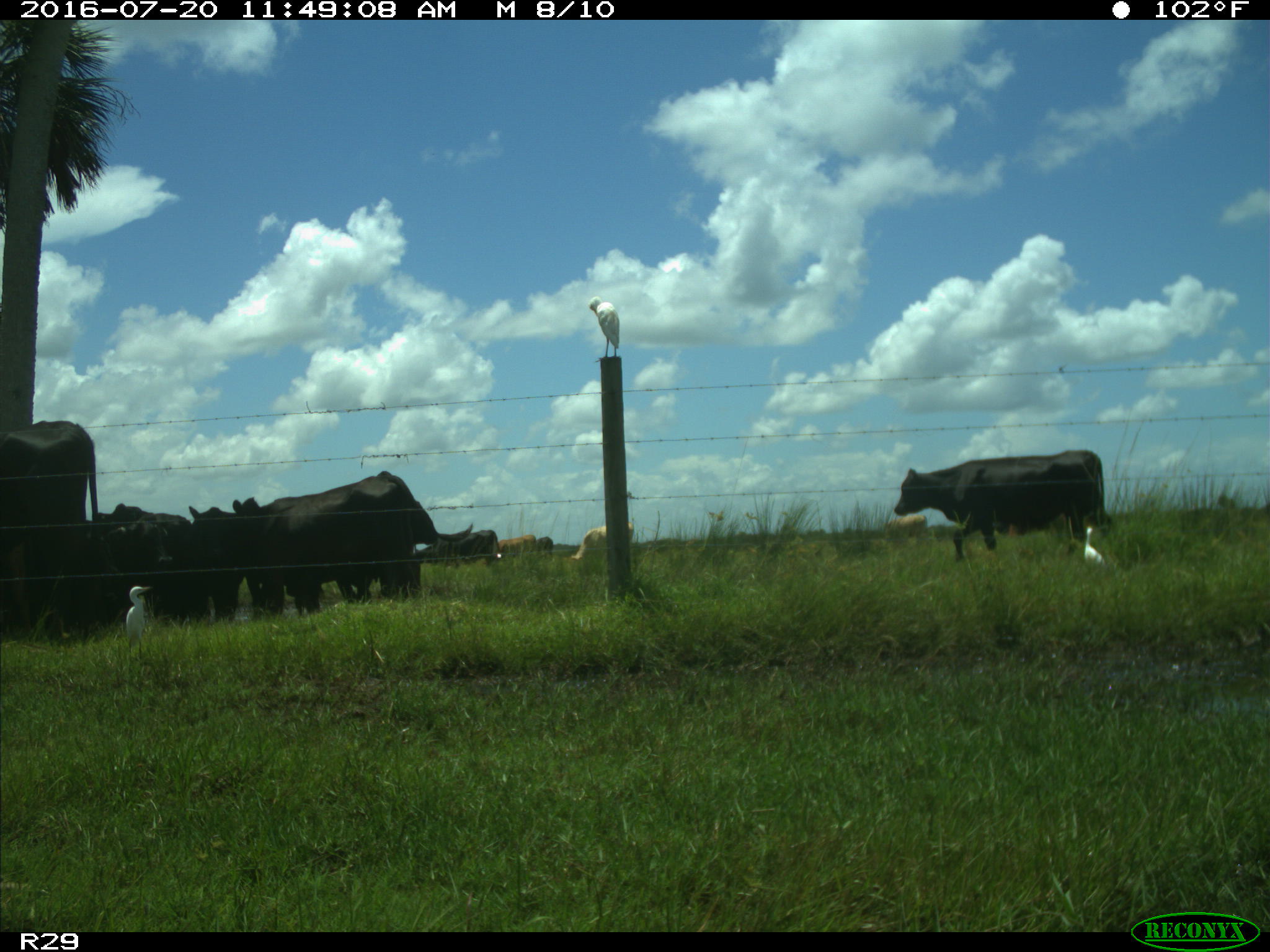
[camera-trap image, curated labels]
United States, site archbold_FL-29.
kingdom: Animalia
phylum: Chordata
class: Mammalia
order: Artiodactyla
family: Bovidae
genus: Bos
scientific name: Bos taurus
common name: domestic cow